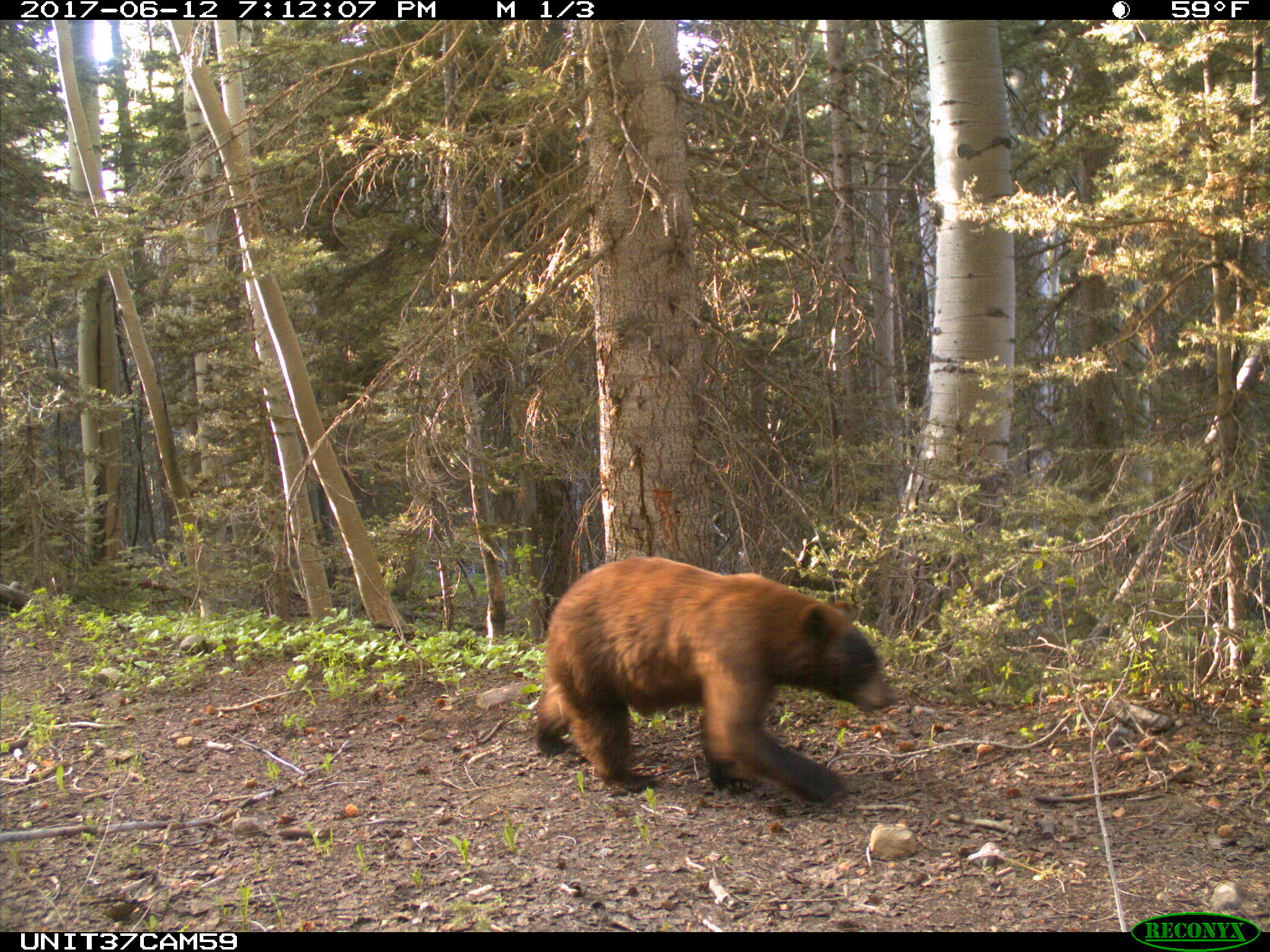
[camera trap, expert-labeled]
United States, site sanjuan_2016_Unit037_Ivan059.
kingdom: Animalia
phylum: Chordata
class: Mammalia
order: Carnivora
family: Ursidae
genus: Ursus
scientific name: Ursus americanus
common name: american black bear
Ursus americanus (american black bear).